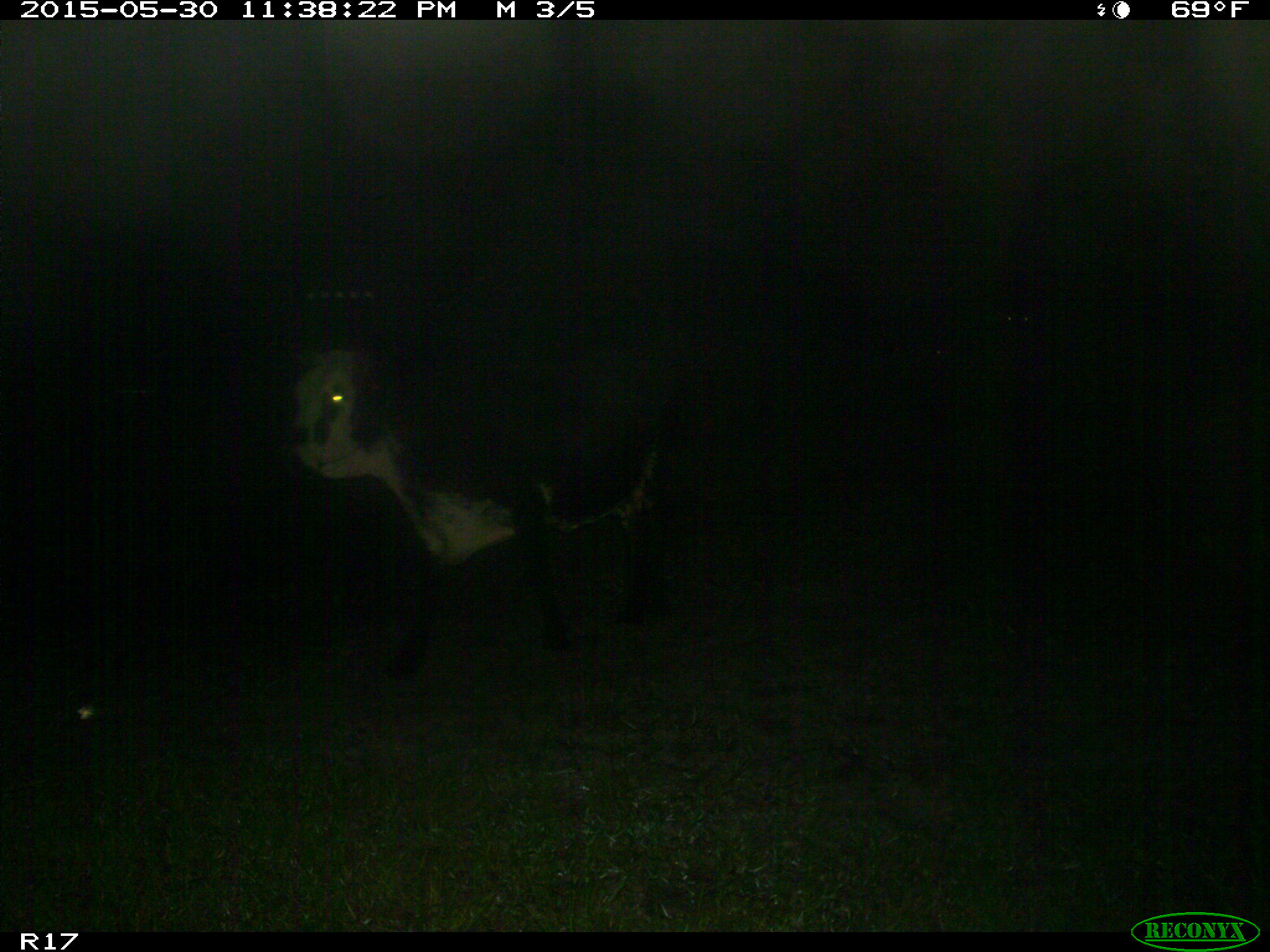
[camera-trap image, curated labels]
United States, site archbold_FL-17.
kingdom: Animalia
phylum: Chordata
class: Mammalia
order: Artiodactyla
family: Bovidae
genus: Bos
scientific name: Bos taurus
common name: domestic cow